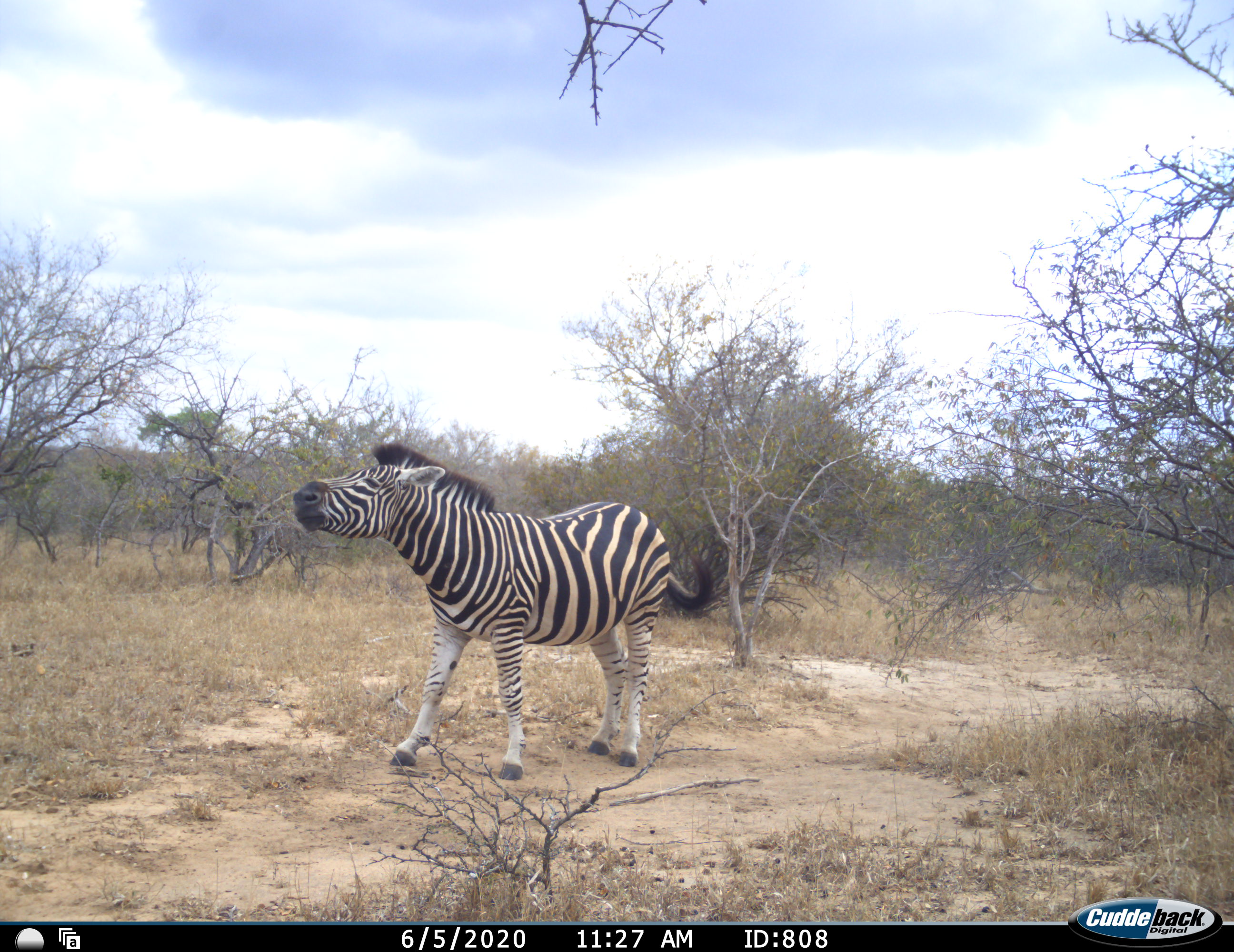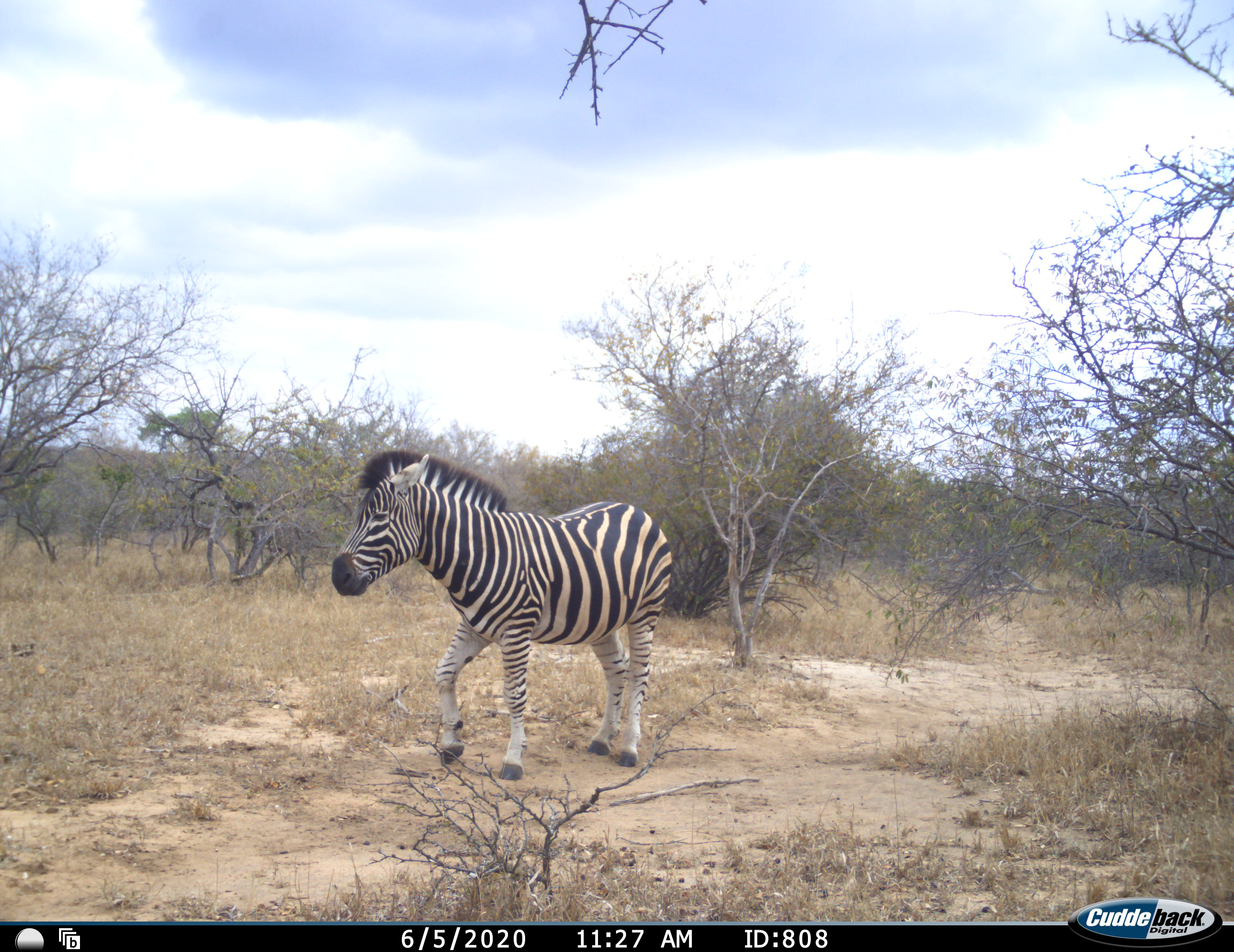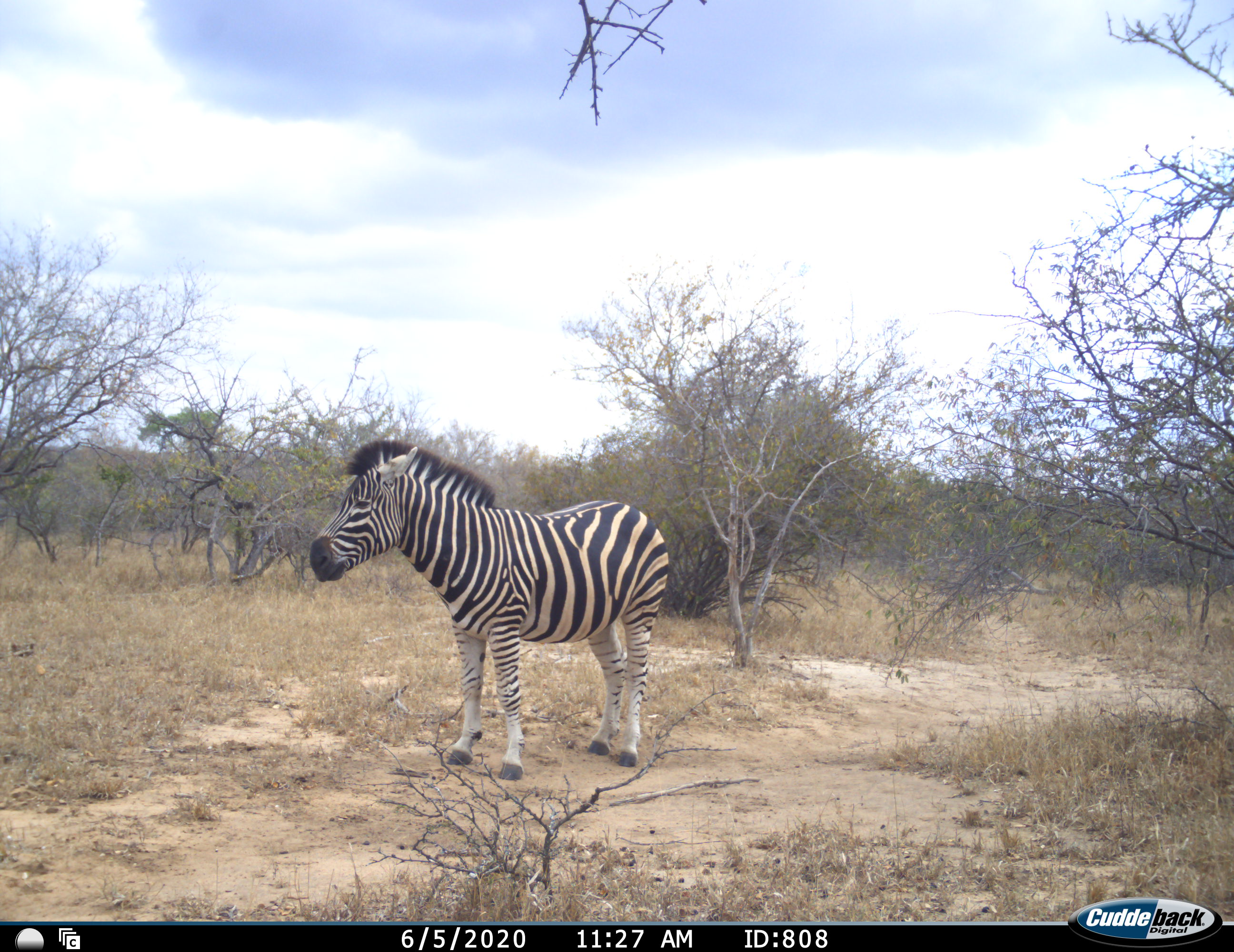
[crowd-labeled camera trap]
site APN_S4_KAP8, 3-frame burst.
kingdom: Animalia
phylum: Chordata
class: Mammalia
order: Perissodactyla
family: Equidae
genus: Equus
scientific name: Equus quagga burchellii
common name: burchell's zebra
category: zebraburchells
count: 1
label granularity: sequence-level